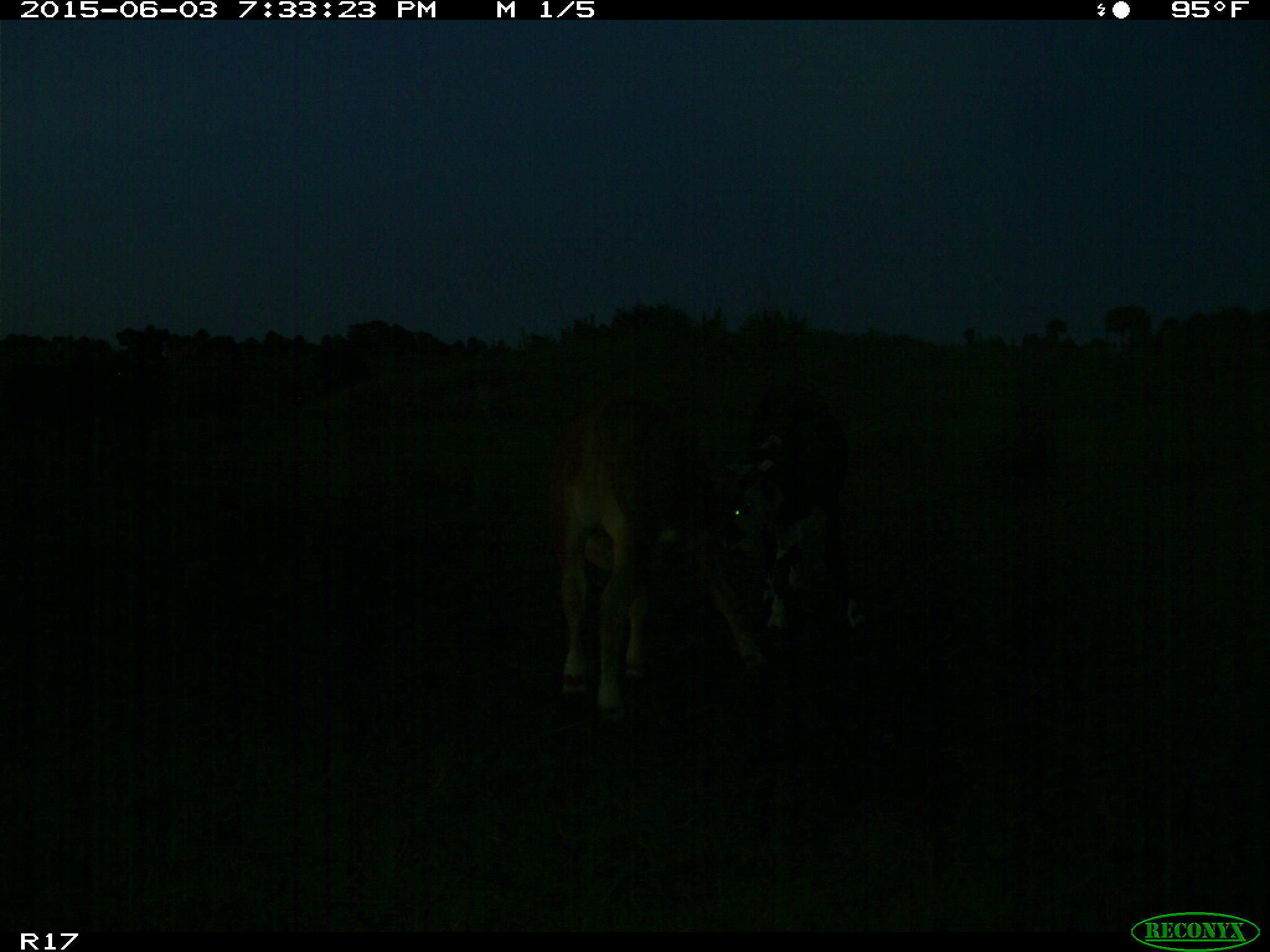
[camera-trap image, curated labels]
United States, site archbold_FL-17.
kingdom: Animalia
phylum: Chordata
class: Mammalia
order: Artiodactyla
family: Bovidae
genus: Bos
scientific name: Bos taurus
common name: domestic cow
Bos taurus (domestic cow).